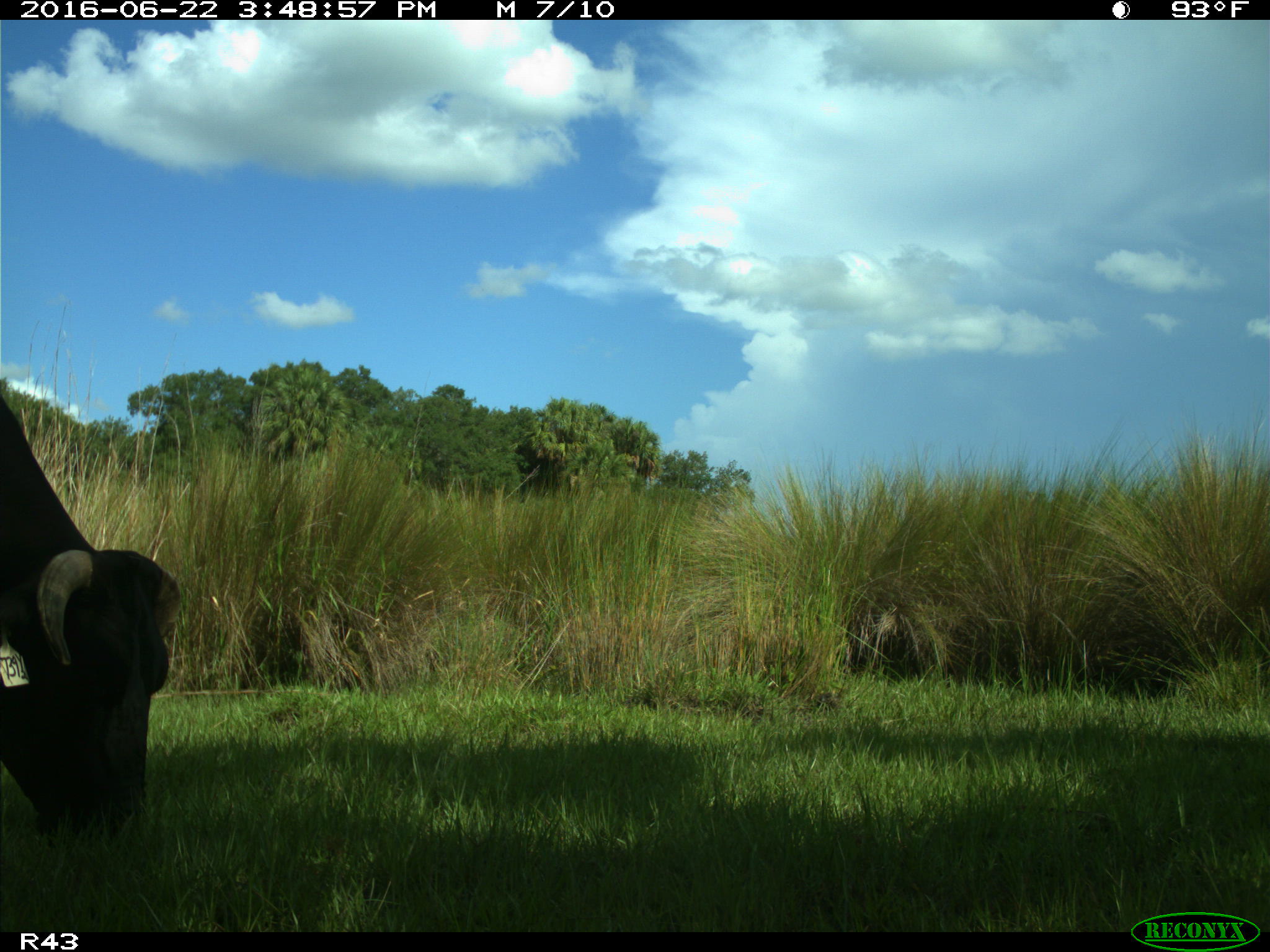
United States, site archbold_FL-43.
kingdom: Animalia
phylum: Chordata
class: Mammalia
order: Artiodactyla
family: Bovidae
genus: Bos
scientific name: Bos taurus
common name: domestic cow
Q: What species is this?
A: Bos taurus (domestic cow).